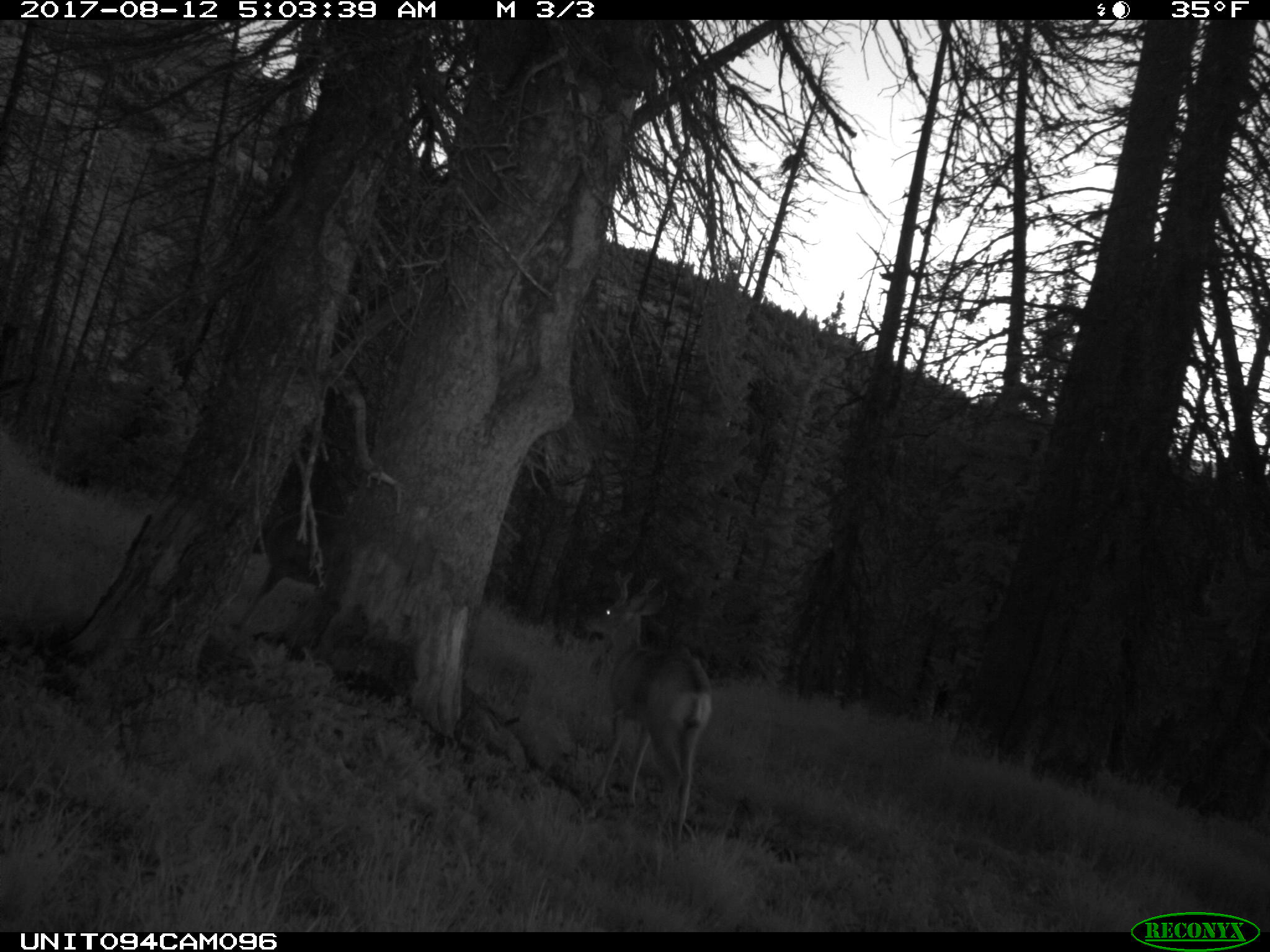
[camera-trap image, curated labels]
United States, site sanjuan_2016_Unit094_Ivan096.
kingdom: Animalia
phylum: Chordata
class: Mammalia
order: Artiodactyla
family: Cervidae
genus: Odocoileus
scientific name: Odocoileus hemionus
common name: mule deer